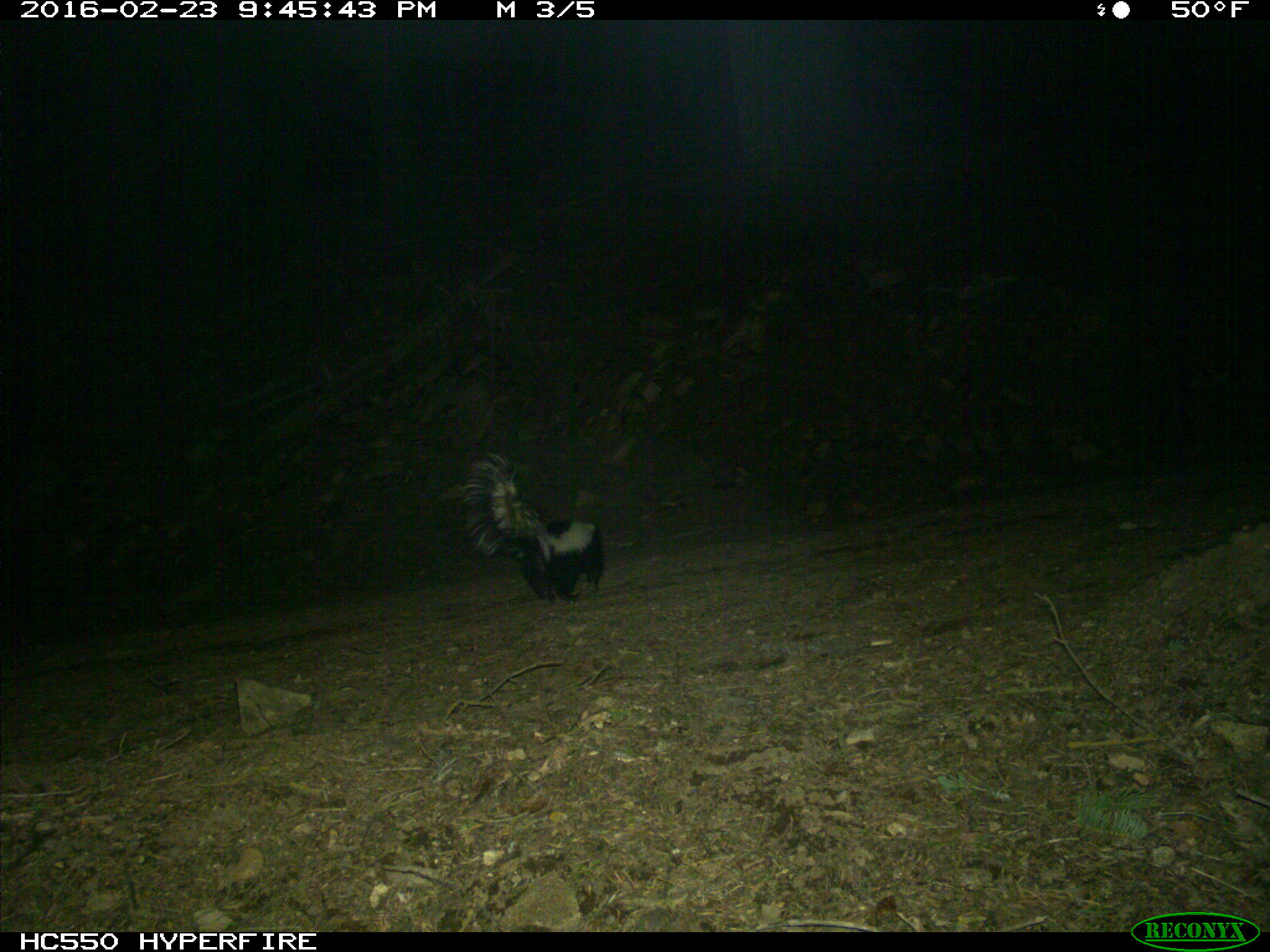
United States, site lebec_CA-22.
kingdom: Animalia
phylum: Chordata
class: Mammalia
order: Carnivora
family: Mephitidae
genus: Mephitis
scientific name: Mephitis mephitis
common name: striped skunk